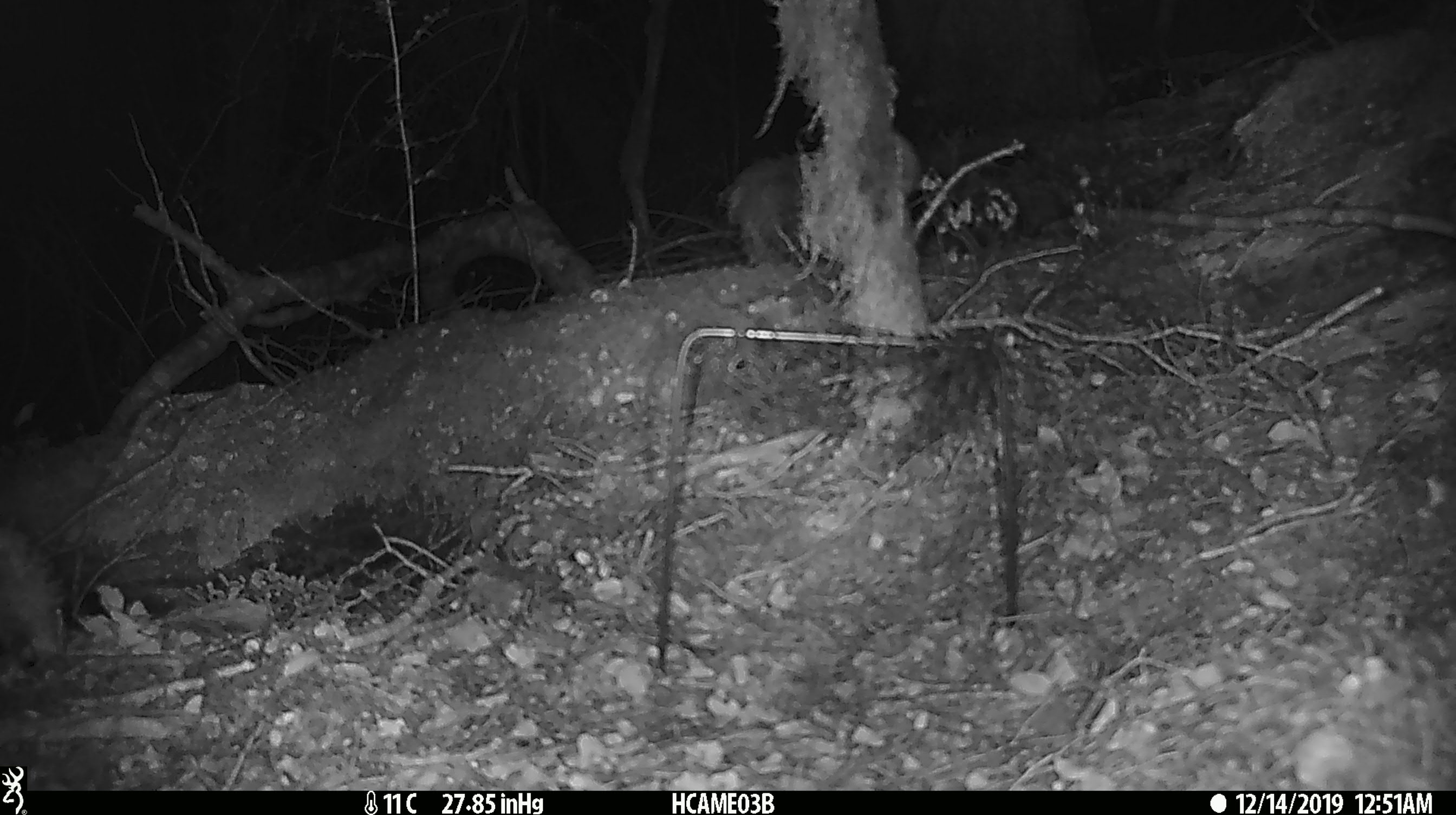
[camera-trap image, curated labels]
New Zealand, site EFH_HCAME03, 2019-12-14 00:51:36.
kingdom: Animalia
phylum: Chordata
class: Mammalia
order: Rodentia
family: Muridae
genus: Mus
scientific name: Mus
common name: mouse